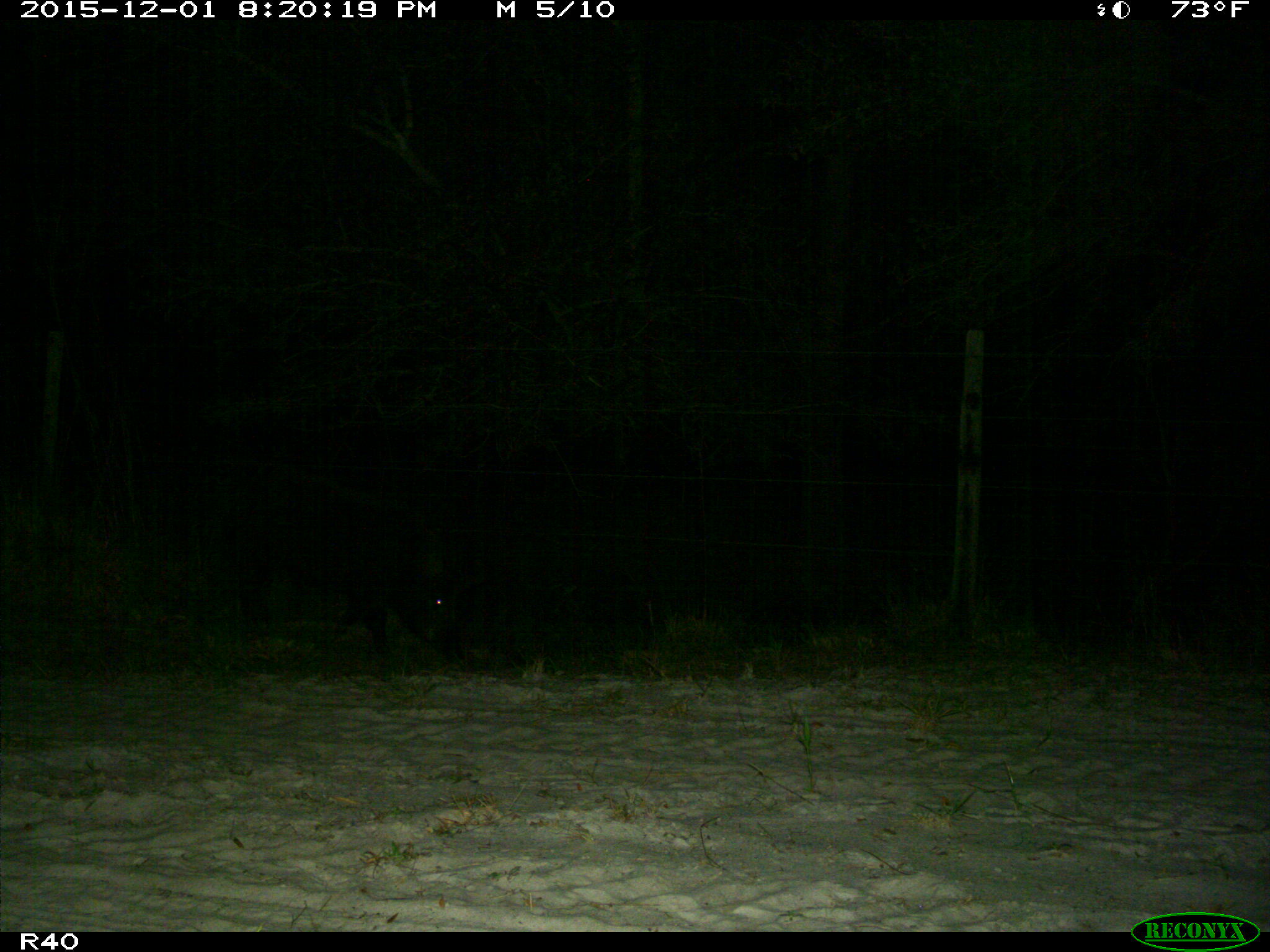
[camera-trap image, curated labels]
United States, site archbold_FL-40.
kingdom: Animalia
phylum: Chordata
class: Mammalia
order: Artiodactyla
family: Suidae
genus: Sus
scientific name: Sus scrofa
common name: wild boar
Sus scrofa (wild boar).